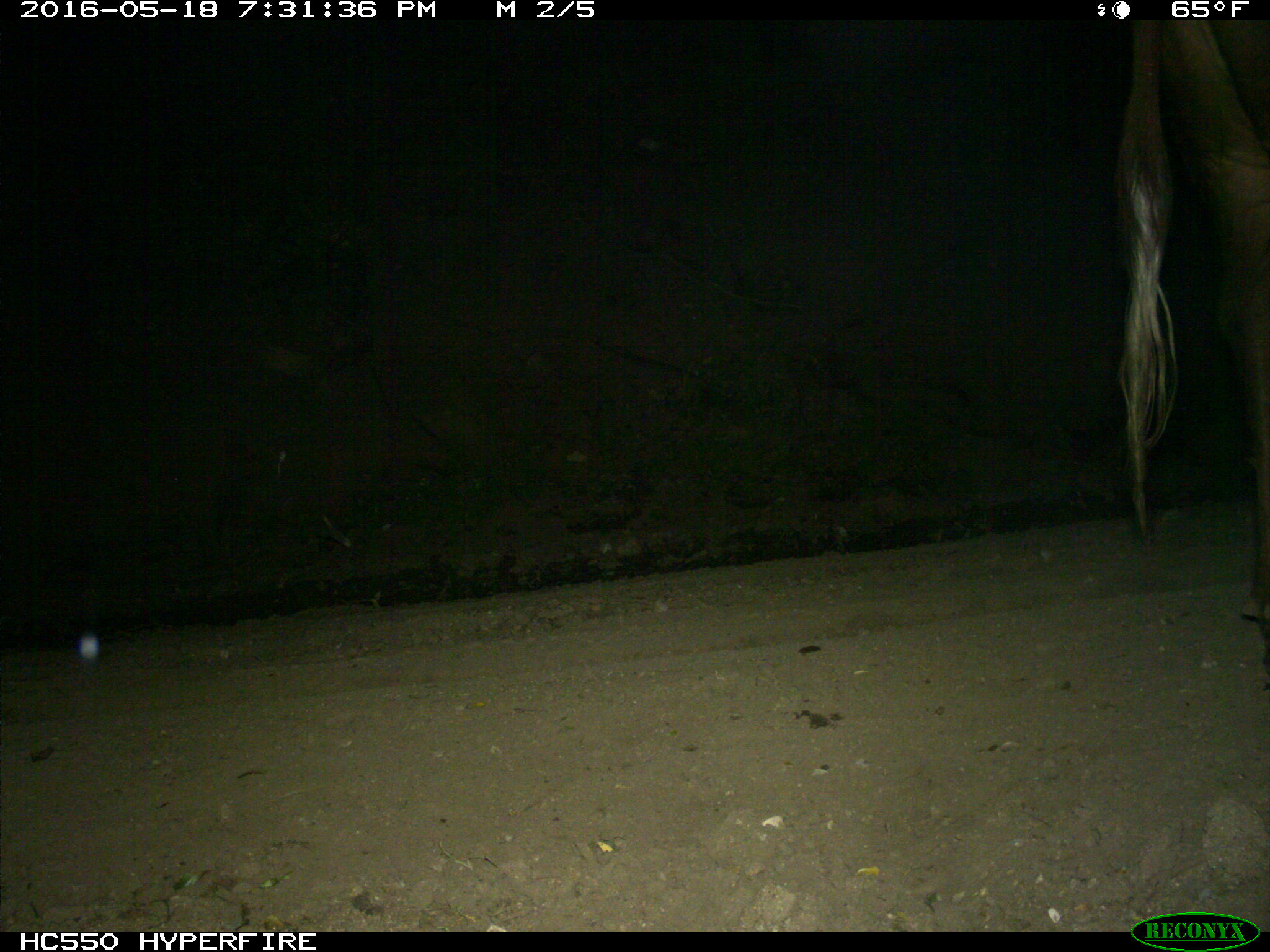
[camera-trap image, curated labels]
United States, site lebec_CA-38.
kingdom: Animalia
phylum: Chordata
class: Mammalia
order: Artiodactyla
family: Bovidae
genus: Bos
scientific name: Bos taurus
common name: domestic cow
Bos taurus (domestic cow).